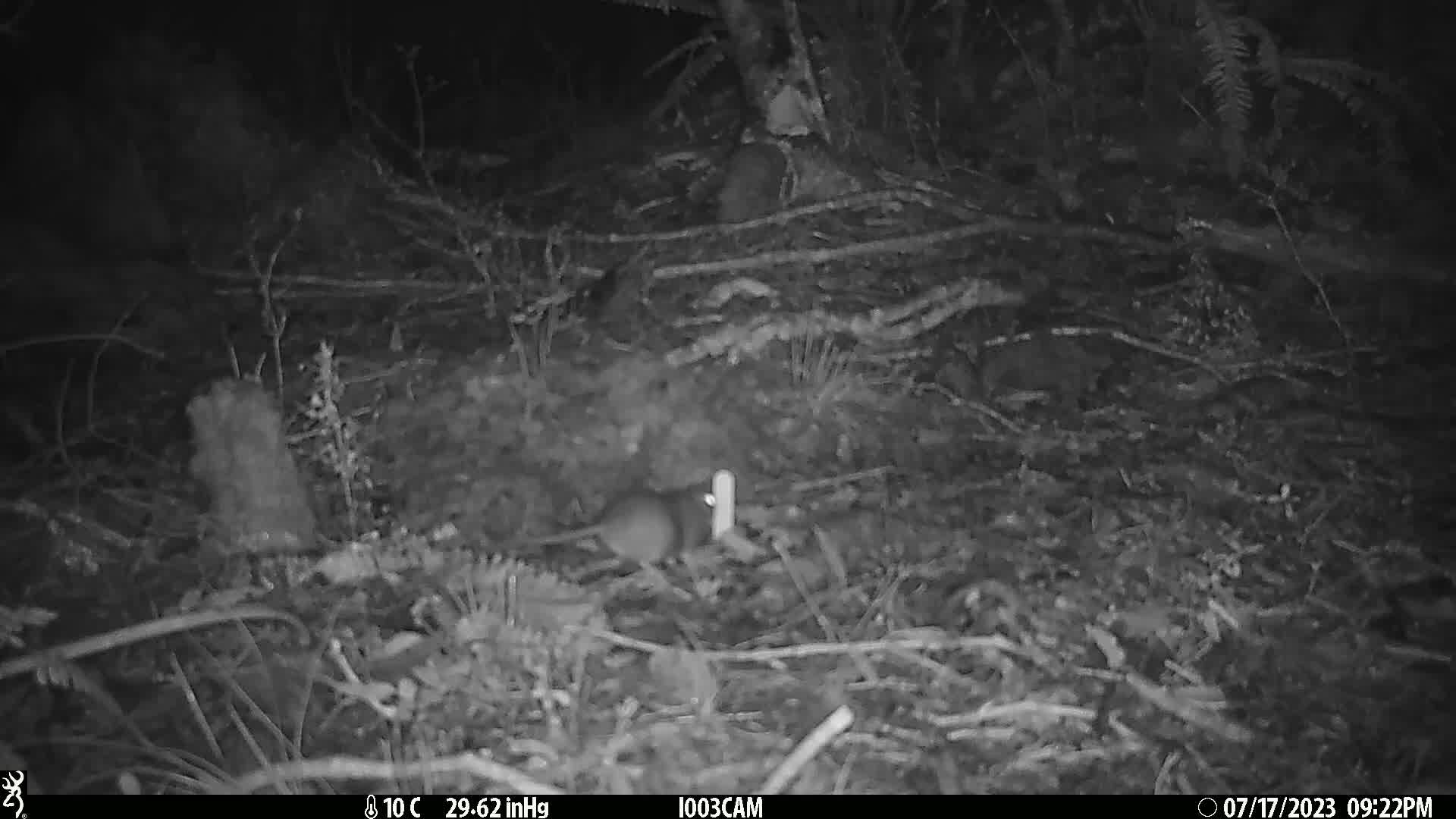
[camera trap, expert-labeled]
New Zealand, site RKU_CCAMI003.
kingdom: Animalia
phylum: Chordata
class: Mammalia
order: Rodentia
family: Muridae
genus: Rattus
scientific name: Rattus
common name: rat